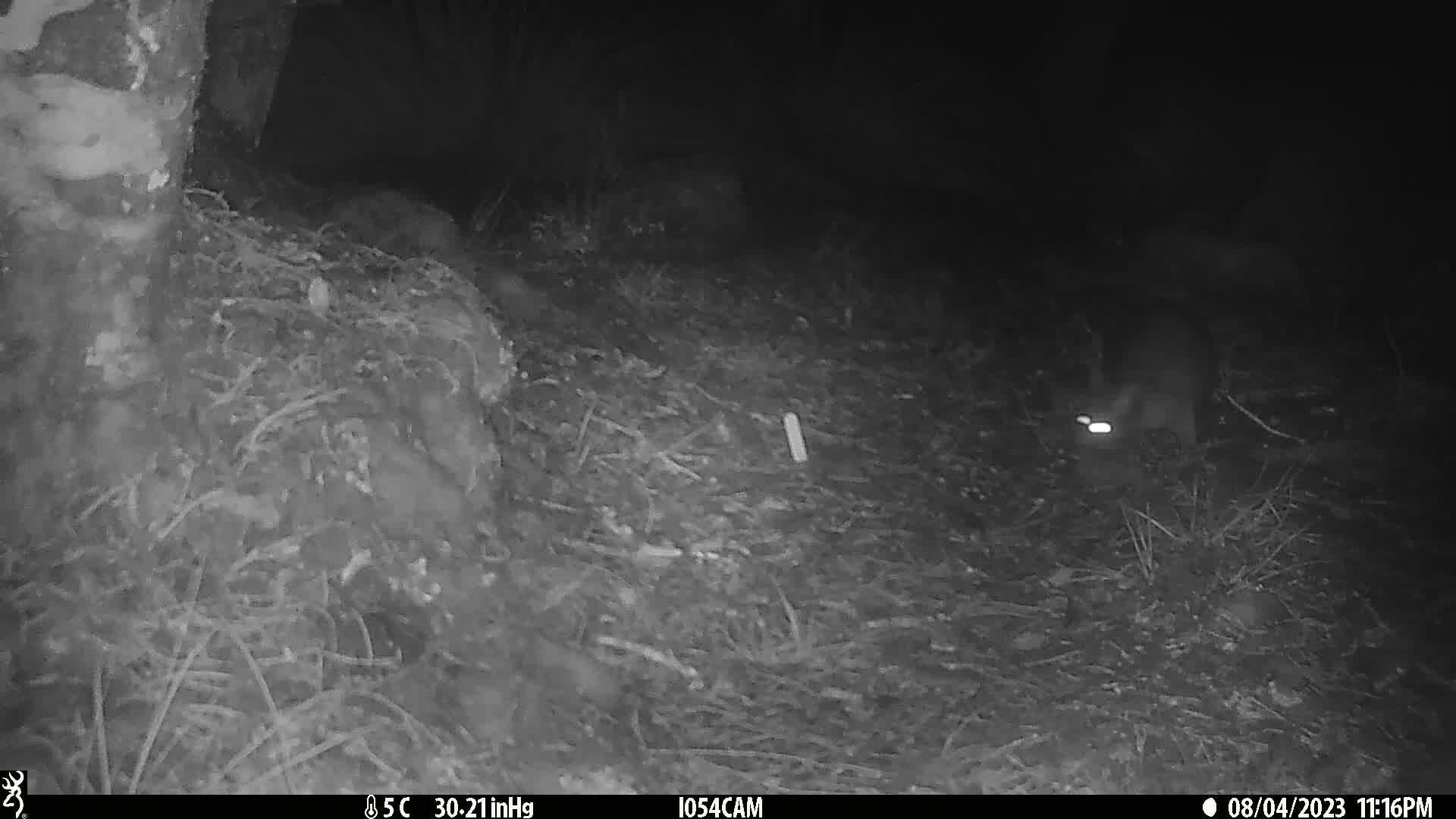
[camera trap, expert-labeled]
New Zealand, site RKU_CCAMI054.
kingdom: Animalia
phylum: Chordata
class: Mammalia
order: Diprotodontia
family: Phalangeridae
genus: Trichosurus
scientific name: Trichosurus vulpecula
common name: common brushtail possum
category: possum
Possum (common brushtail possum) (Trichosurus vulpecula).